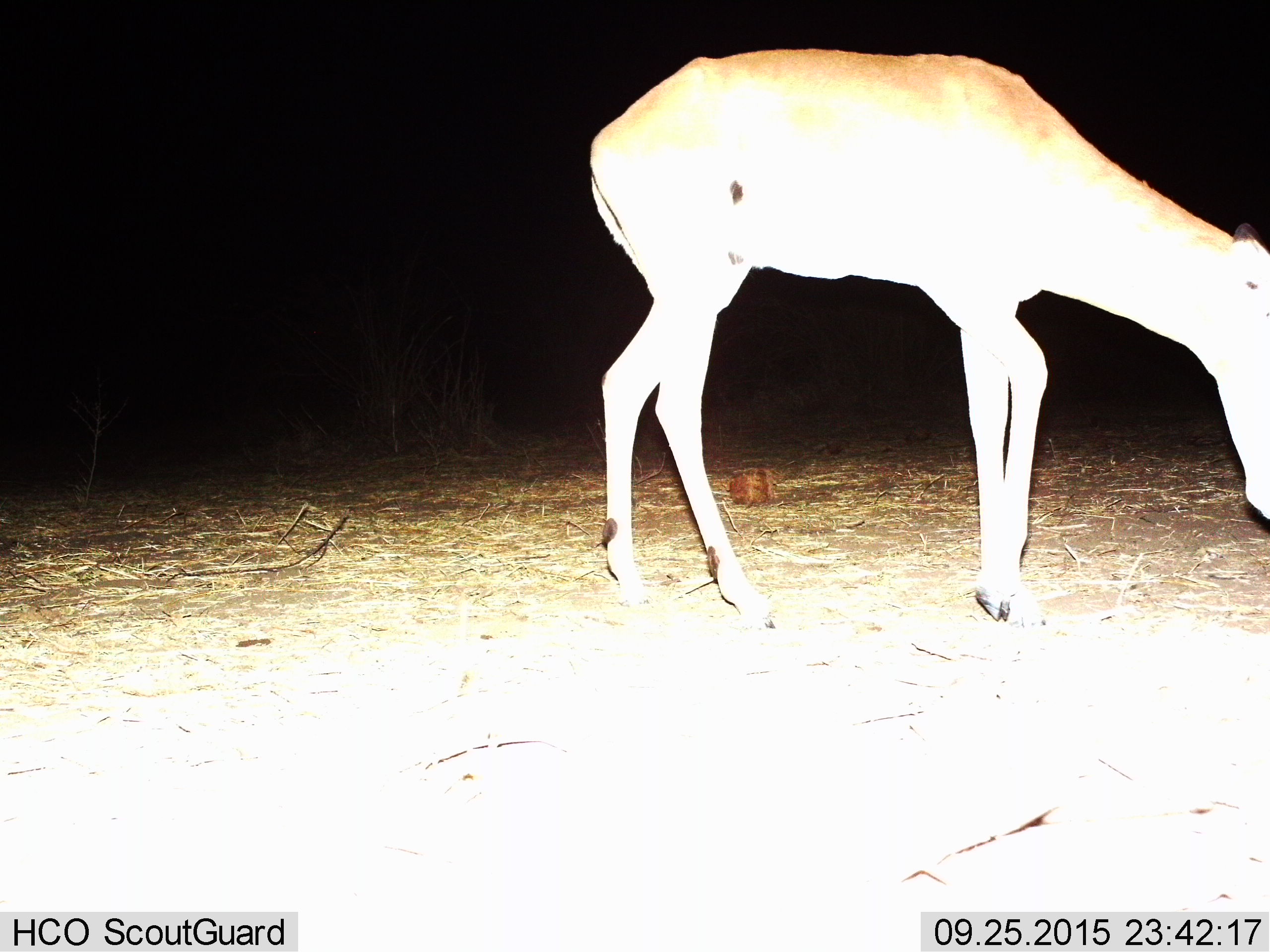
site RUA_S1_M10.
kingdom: Animalia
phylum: Chordata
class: Mammalia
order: Artiodactyla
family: Bovidae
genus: Aepyceros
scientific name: Aepyceros melampus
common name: impala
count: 1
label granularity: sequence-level